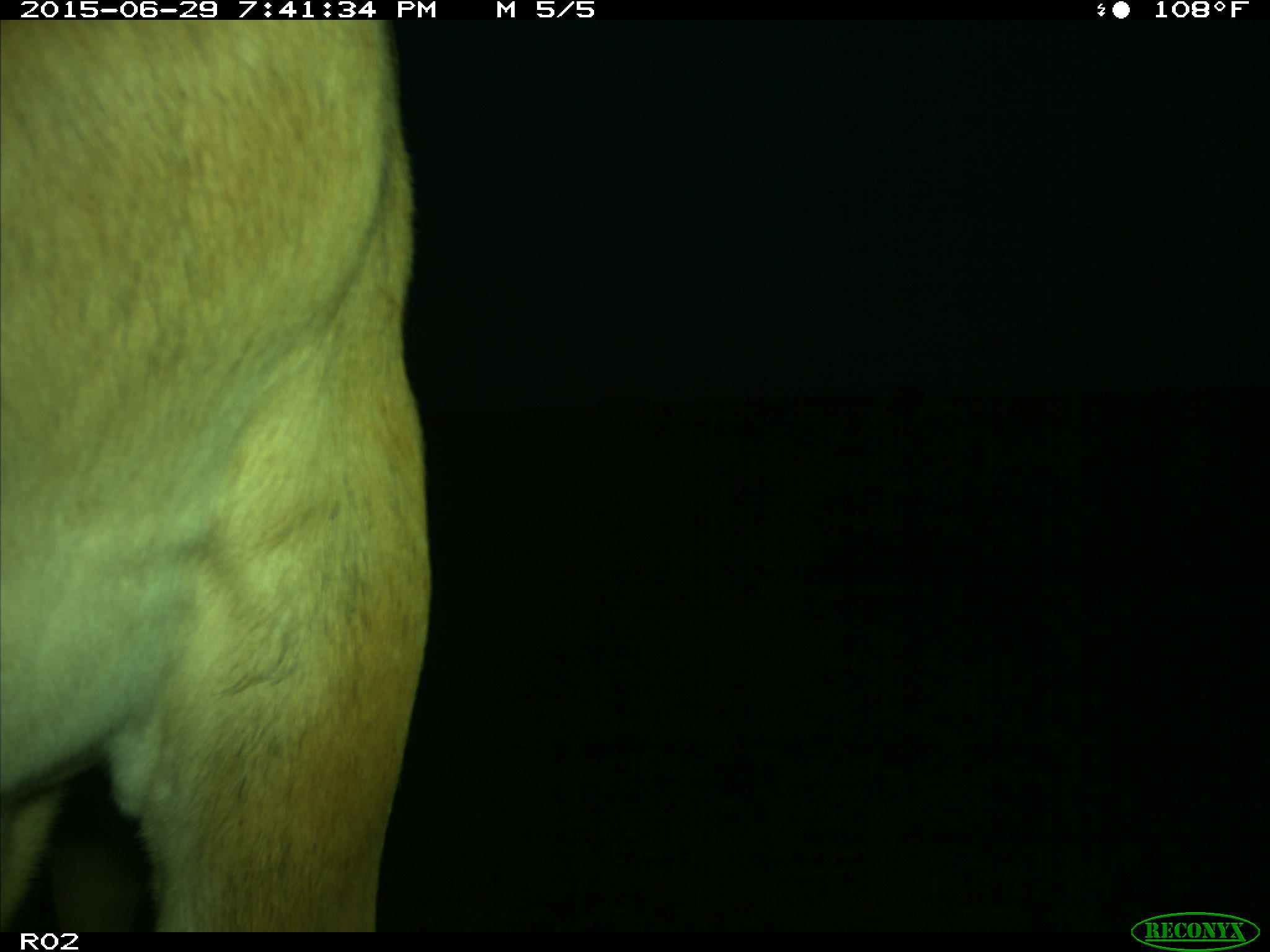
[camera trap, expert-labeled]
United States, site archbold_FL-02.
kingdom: Animalia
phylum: Chordata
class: Mammalia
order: Artiodactyla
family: Bovidae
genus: Bos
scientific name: Bos taurus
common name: domestic cow